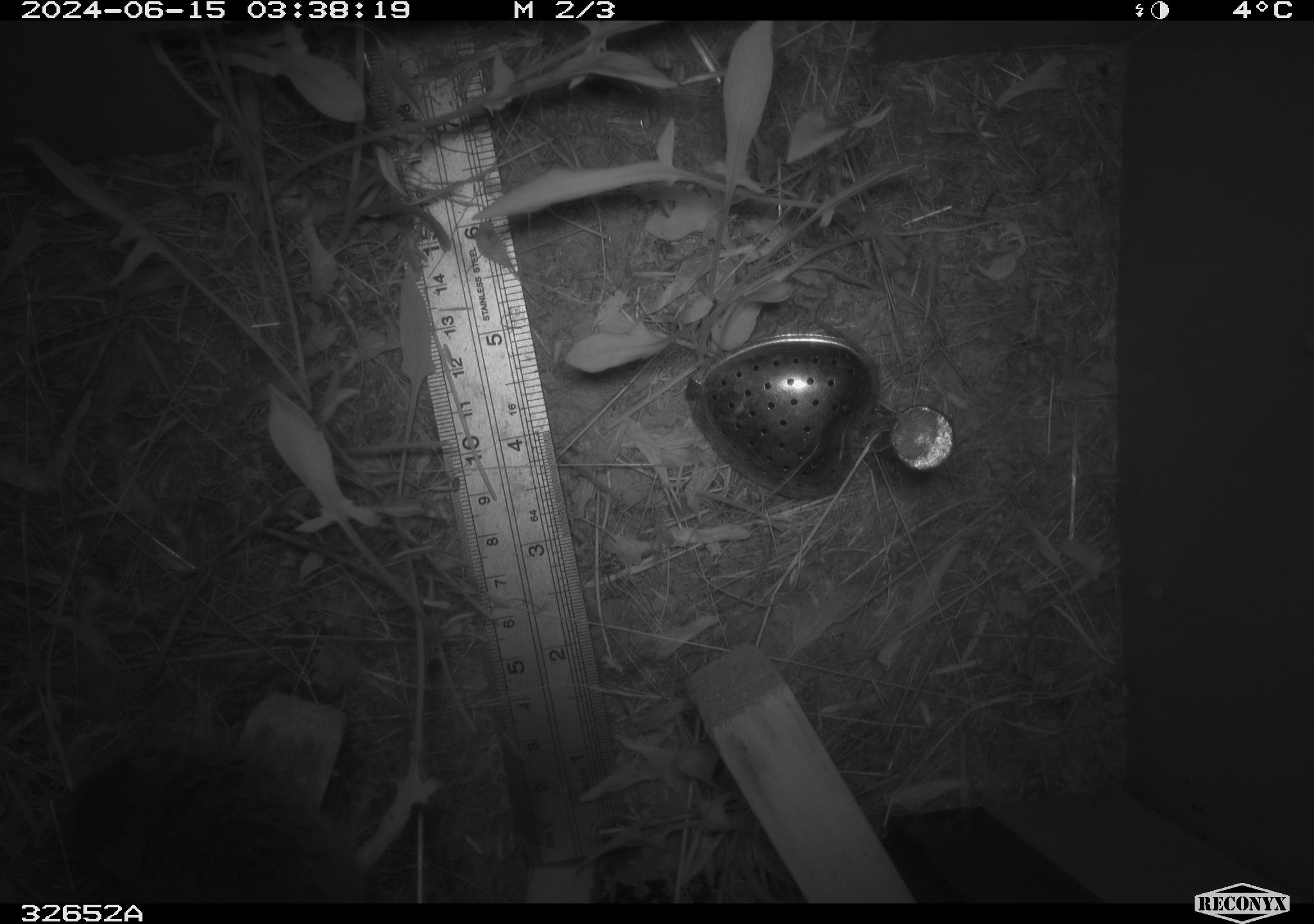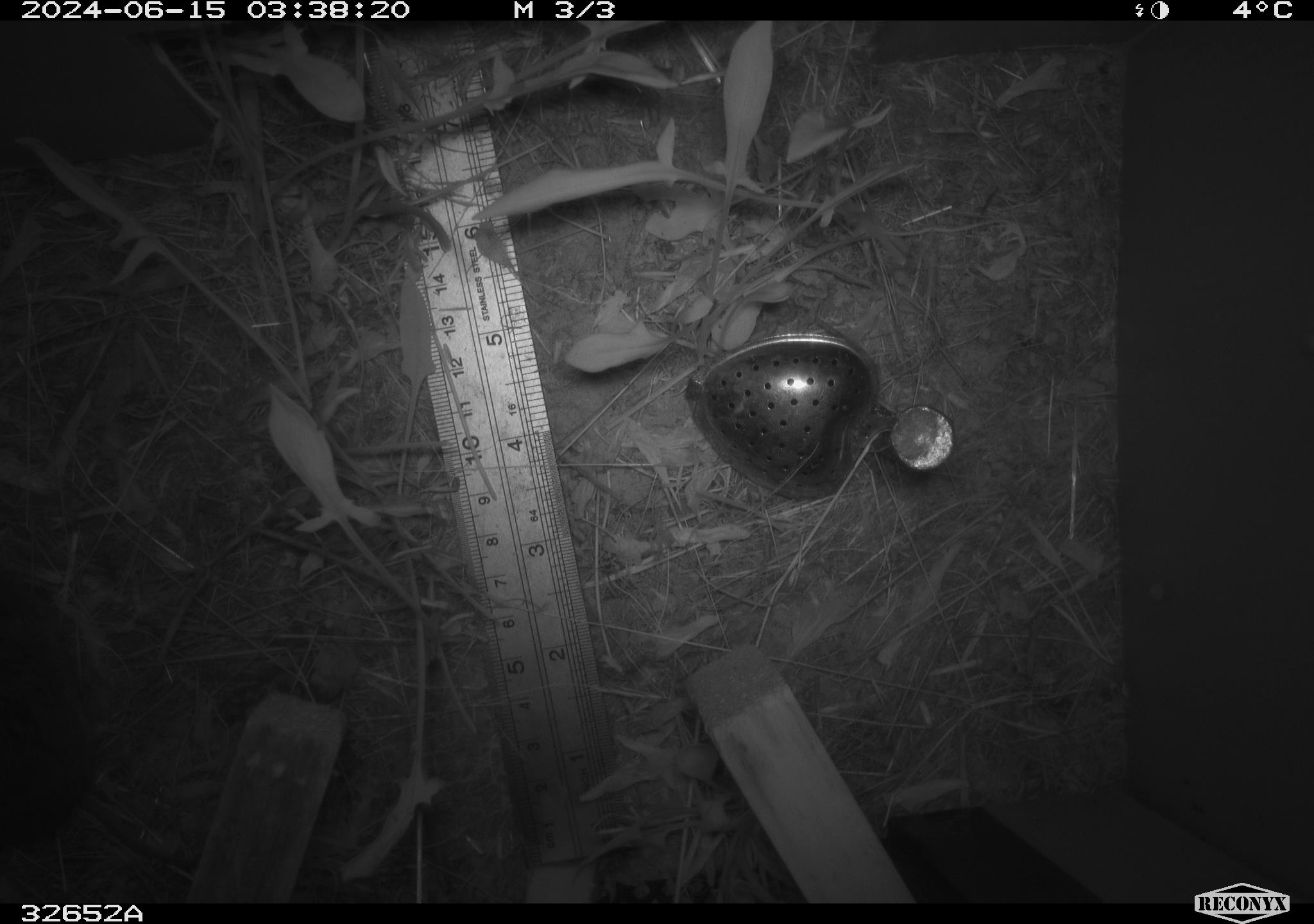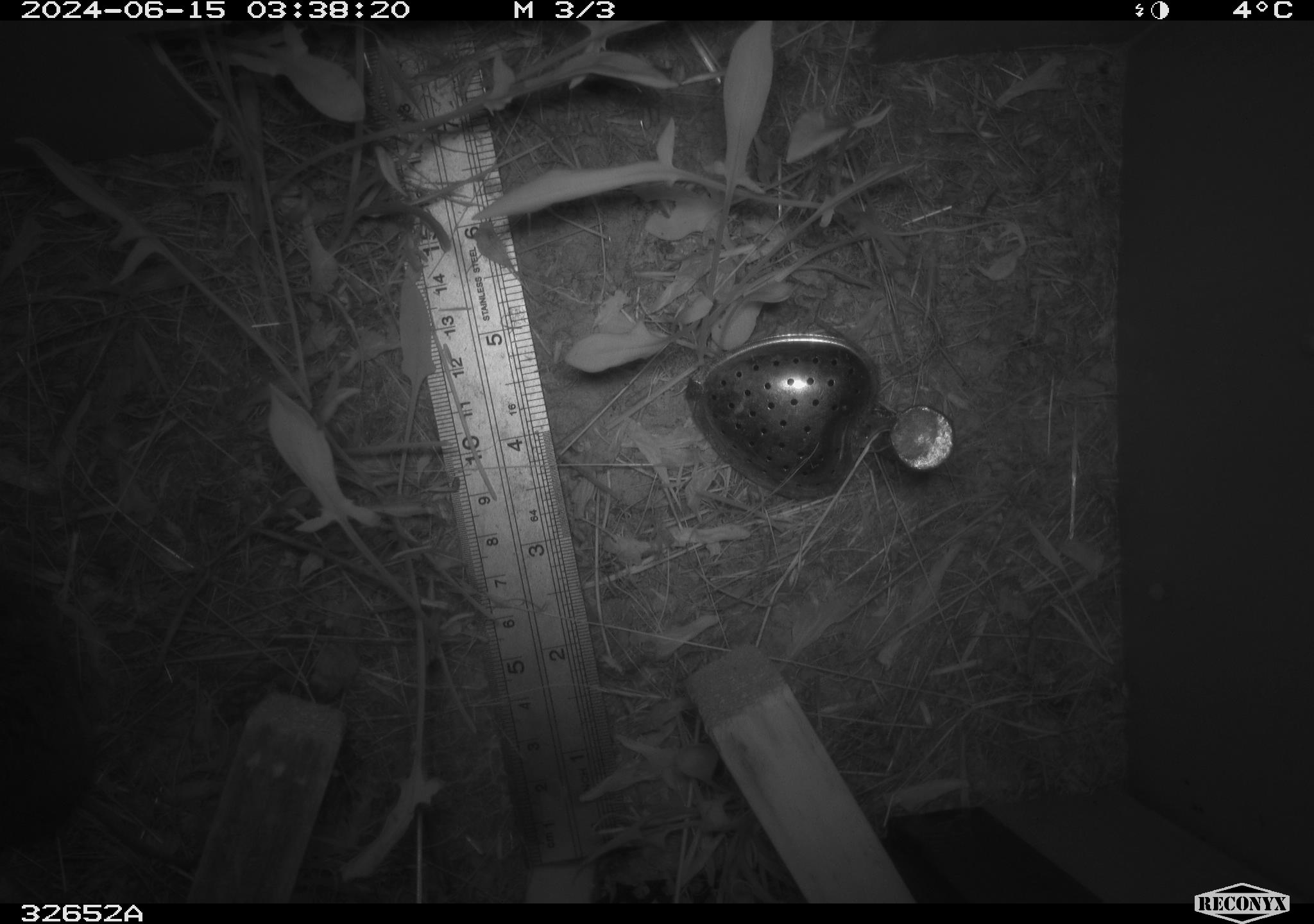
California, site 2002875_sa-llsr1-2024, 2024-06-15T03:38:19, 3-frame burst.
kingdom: Animalia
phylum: Chordata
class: Mammalia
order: Rodentia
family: Cricetidae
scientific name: Arvicolinae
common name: voles, lemmings, and muskrats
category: arvicolinae subfamily